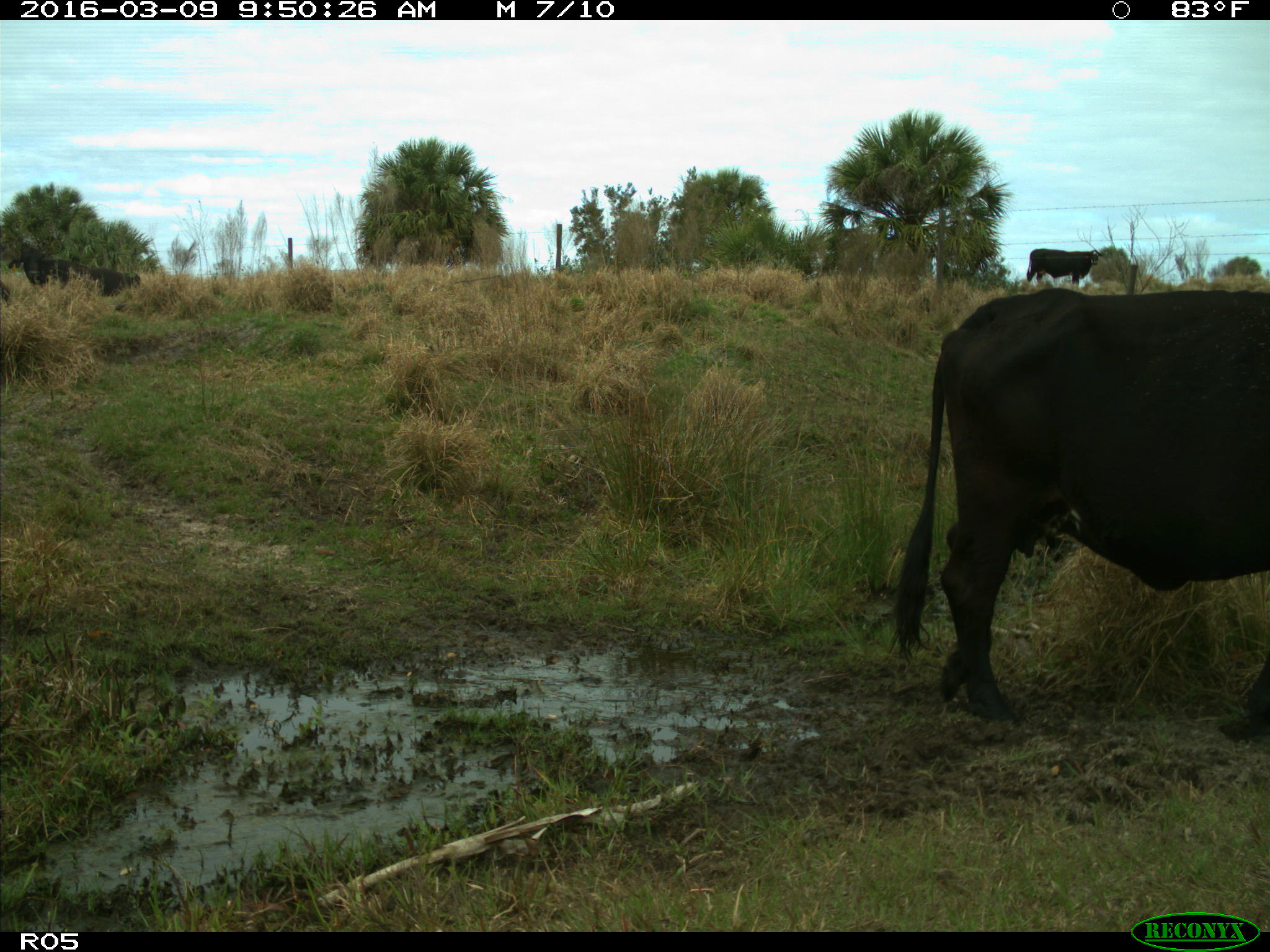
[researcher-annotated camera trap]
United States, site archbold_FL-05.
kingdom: Animalia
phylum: Chordata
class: Mammalia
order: Artiodactyla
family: Bovidae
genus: Bos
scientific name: Bos taurus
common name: domestic cow